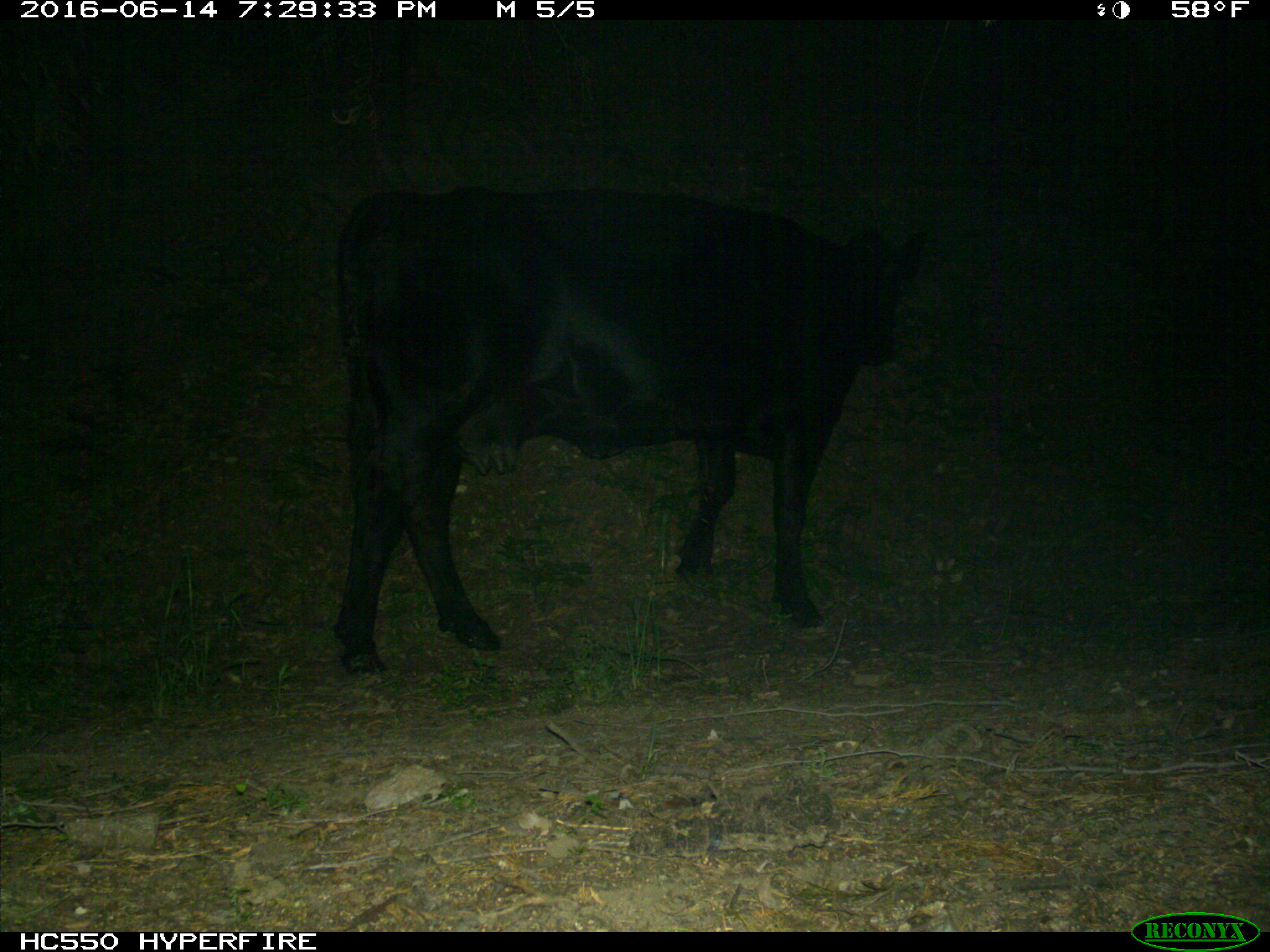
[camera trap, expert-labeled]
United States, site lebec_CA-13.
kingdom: Animalia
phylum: Chordata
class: Mammalia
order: Artiodactyla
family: Bovidae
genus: Bos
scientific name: Bos taurus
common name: domestic cow